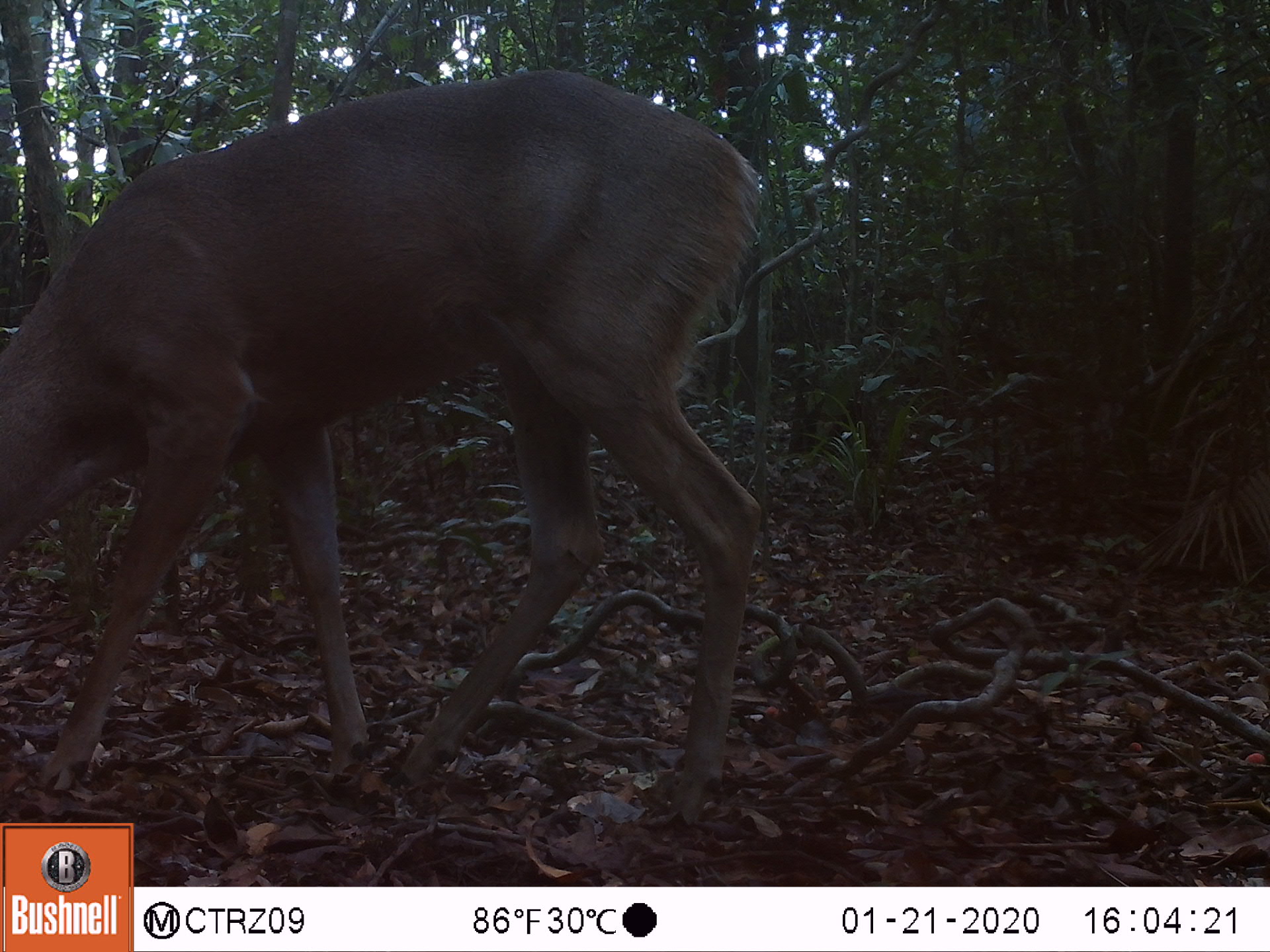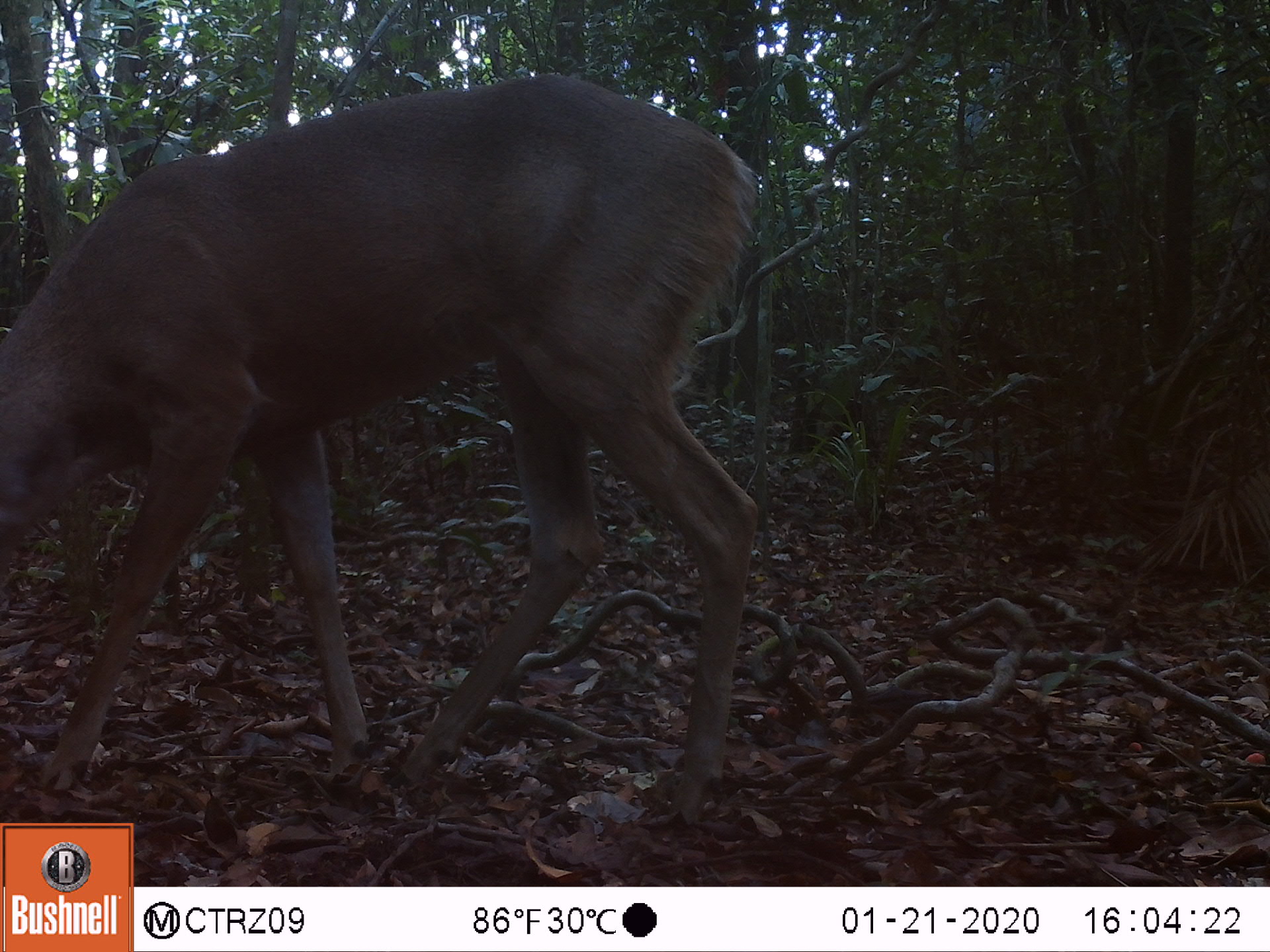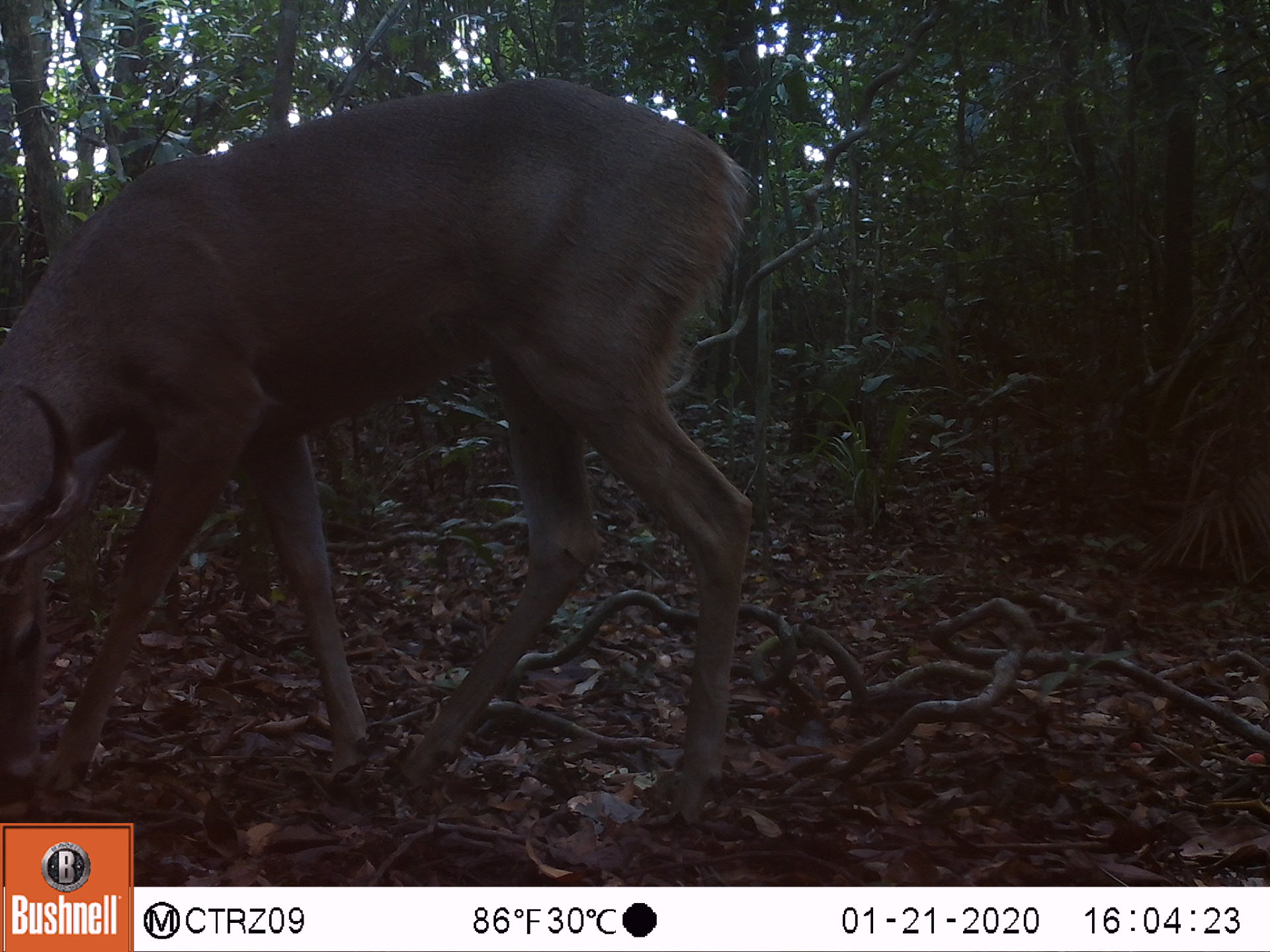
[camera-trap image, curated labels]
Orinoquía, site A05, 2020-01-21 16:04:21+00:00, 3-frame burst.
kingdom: Animalia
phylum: Chordata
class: Mammalia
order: Artiodactyla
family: Cervidae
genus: Odocoileus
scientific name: Odocoileus virginianus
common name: white-tailed deer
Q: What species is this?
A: White-tailed deer (Odocoileus virginianus).